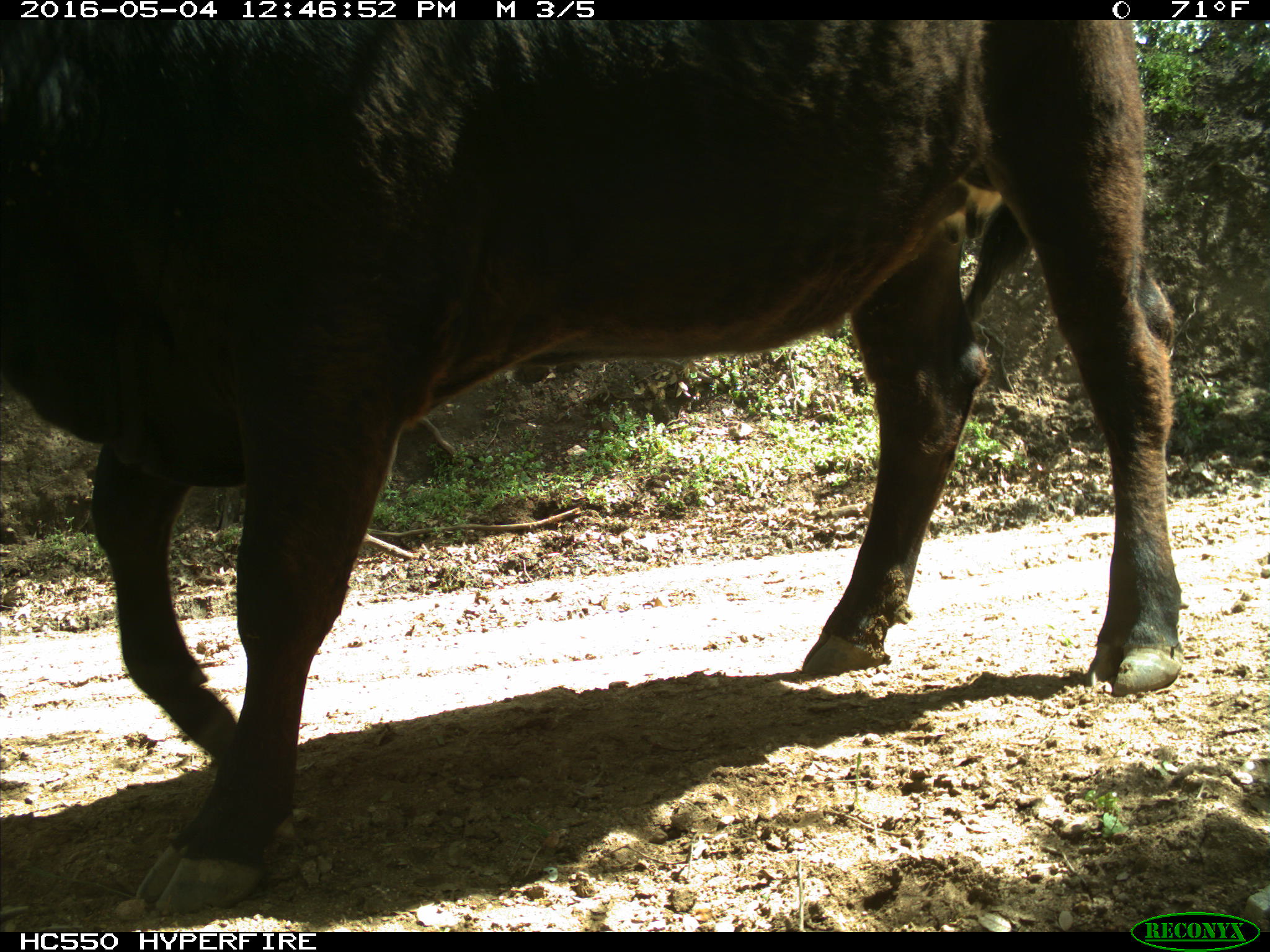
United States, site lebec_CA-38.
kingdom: Animalia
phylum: Chordata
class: Mammalia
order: Artiodactyla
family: Bovidae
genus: Bos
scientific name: Bos taurus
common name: domestic cow